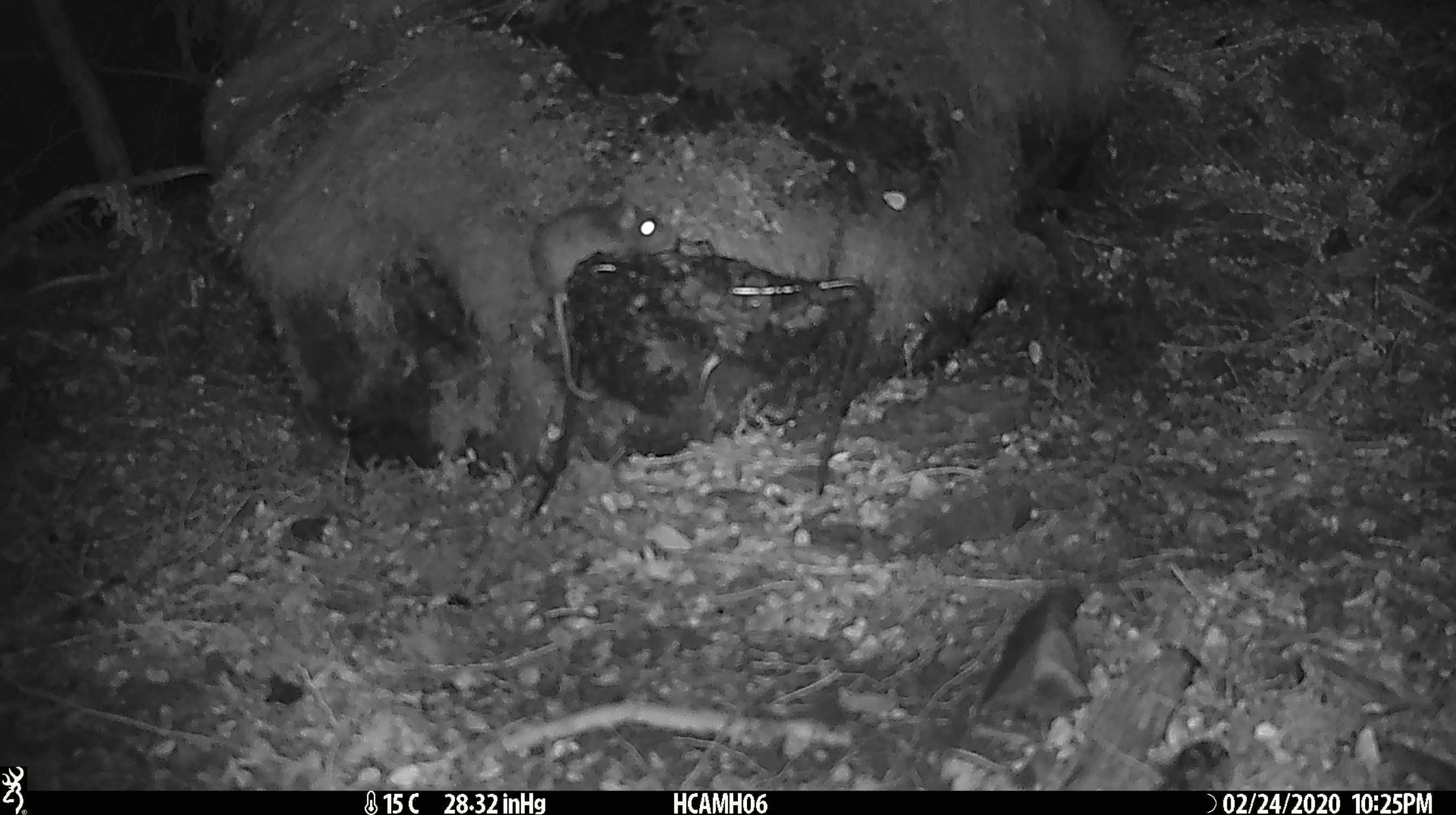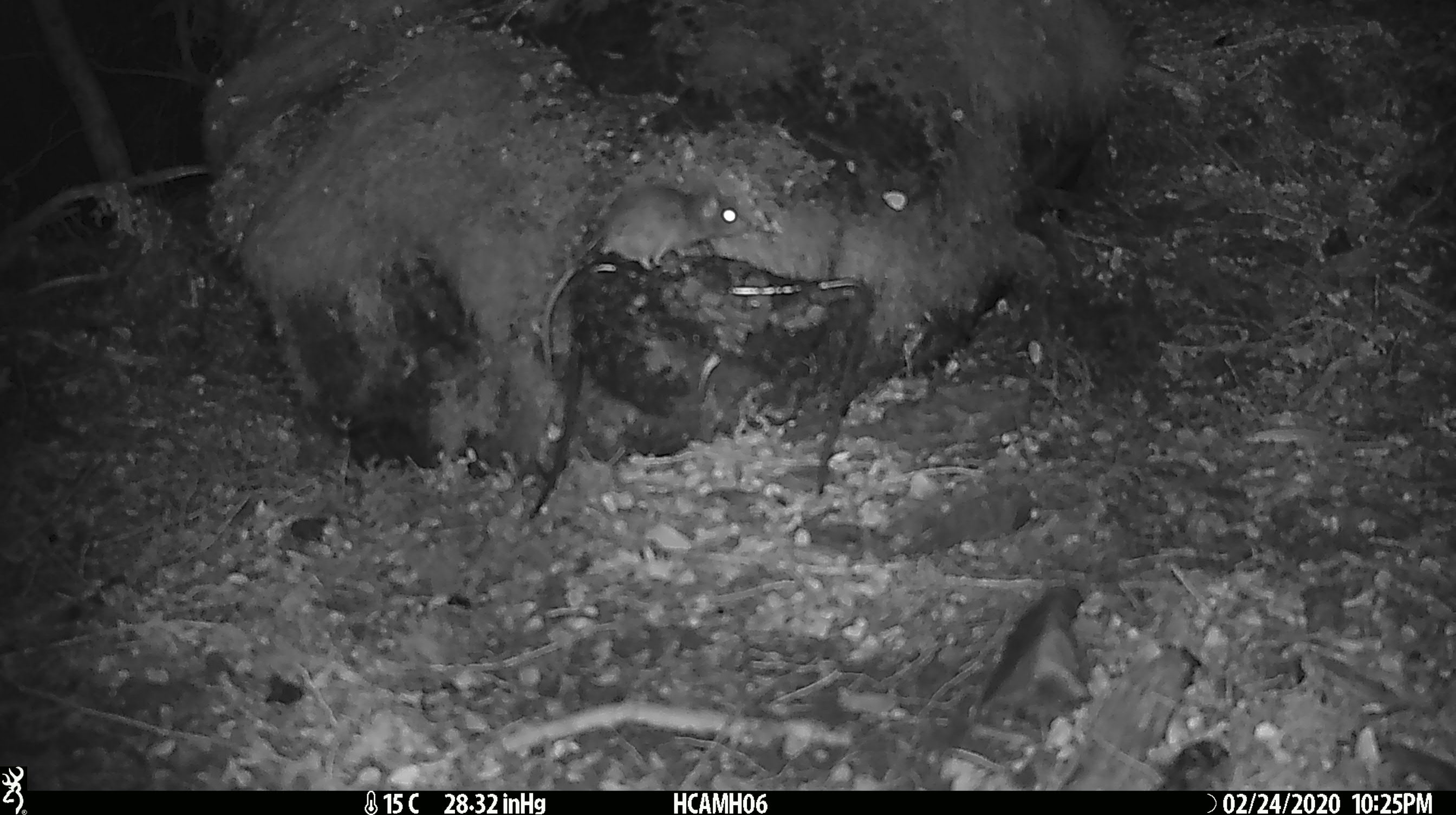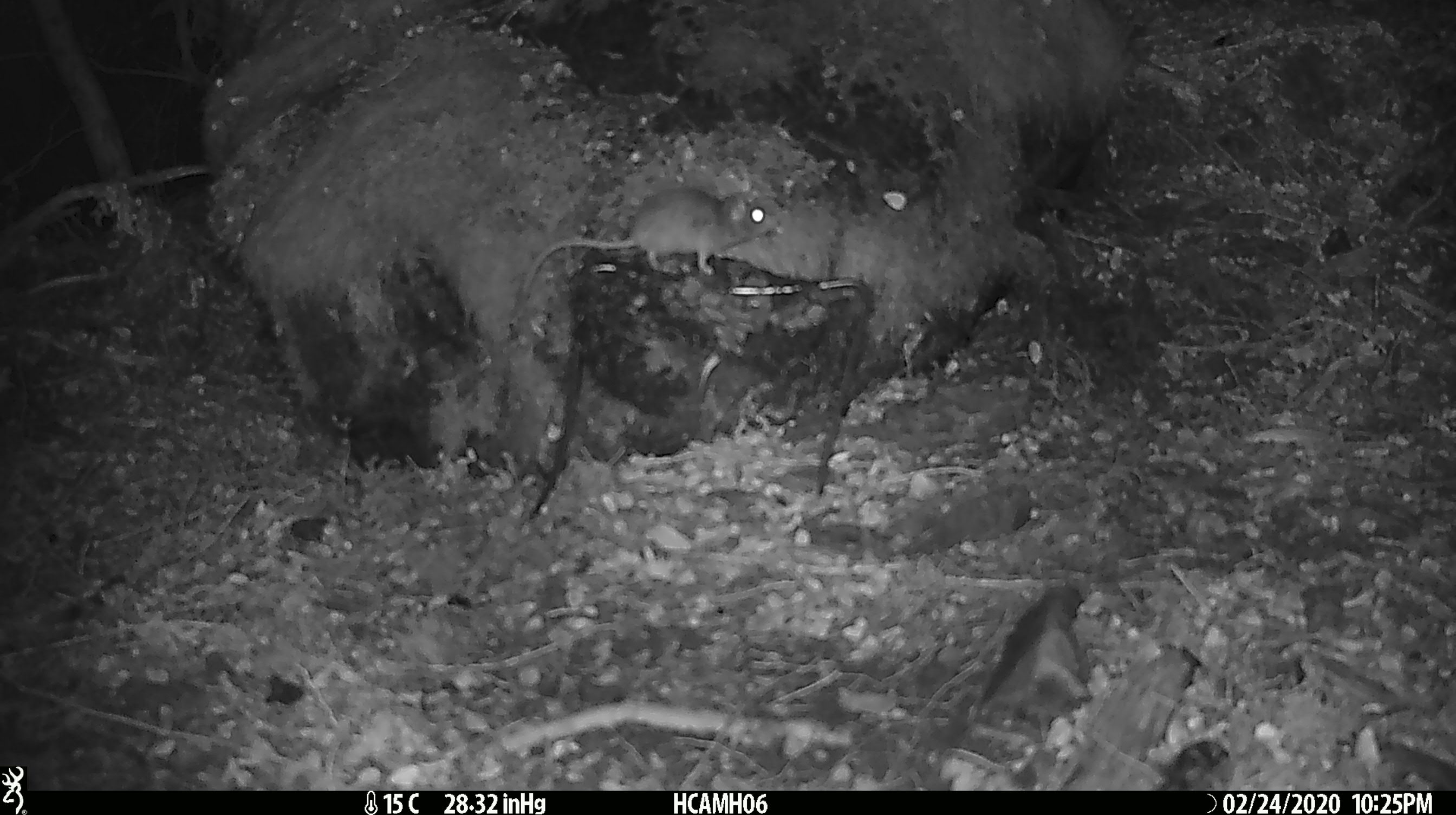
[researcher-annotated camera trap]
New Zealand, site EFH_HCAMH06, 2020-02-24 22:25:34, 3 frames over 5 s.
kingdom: Animalia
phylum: Chordata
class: Mammalia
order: Rodentia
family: Muridae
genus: Mus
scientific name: Mus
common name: mouse